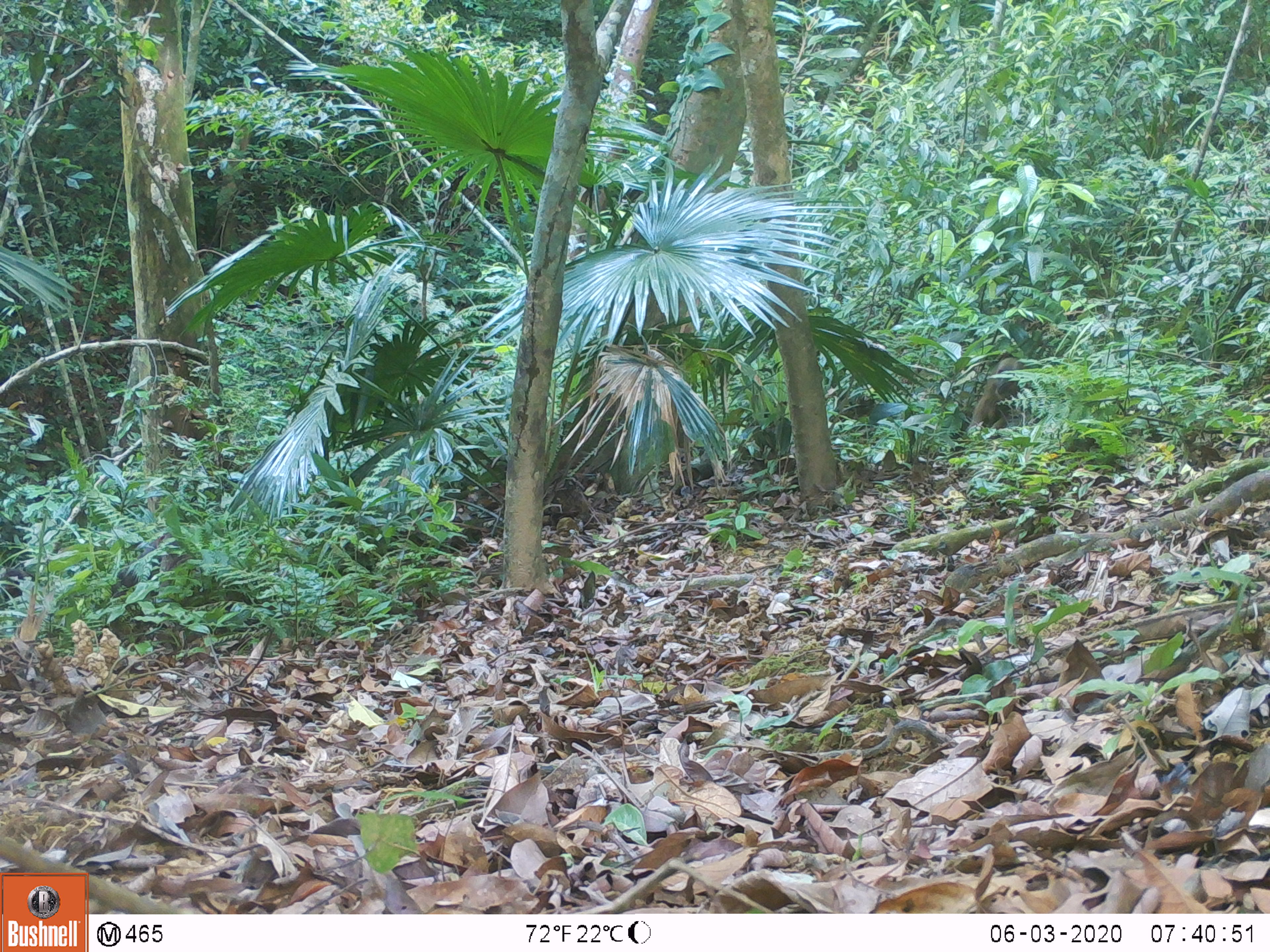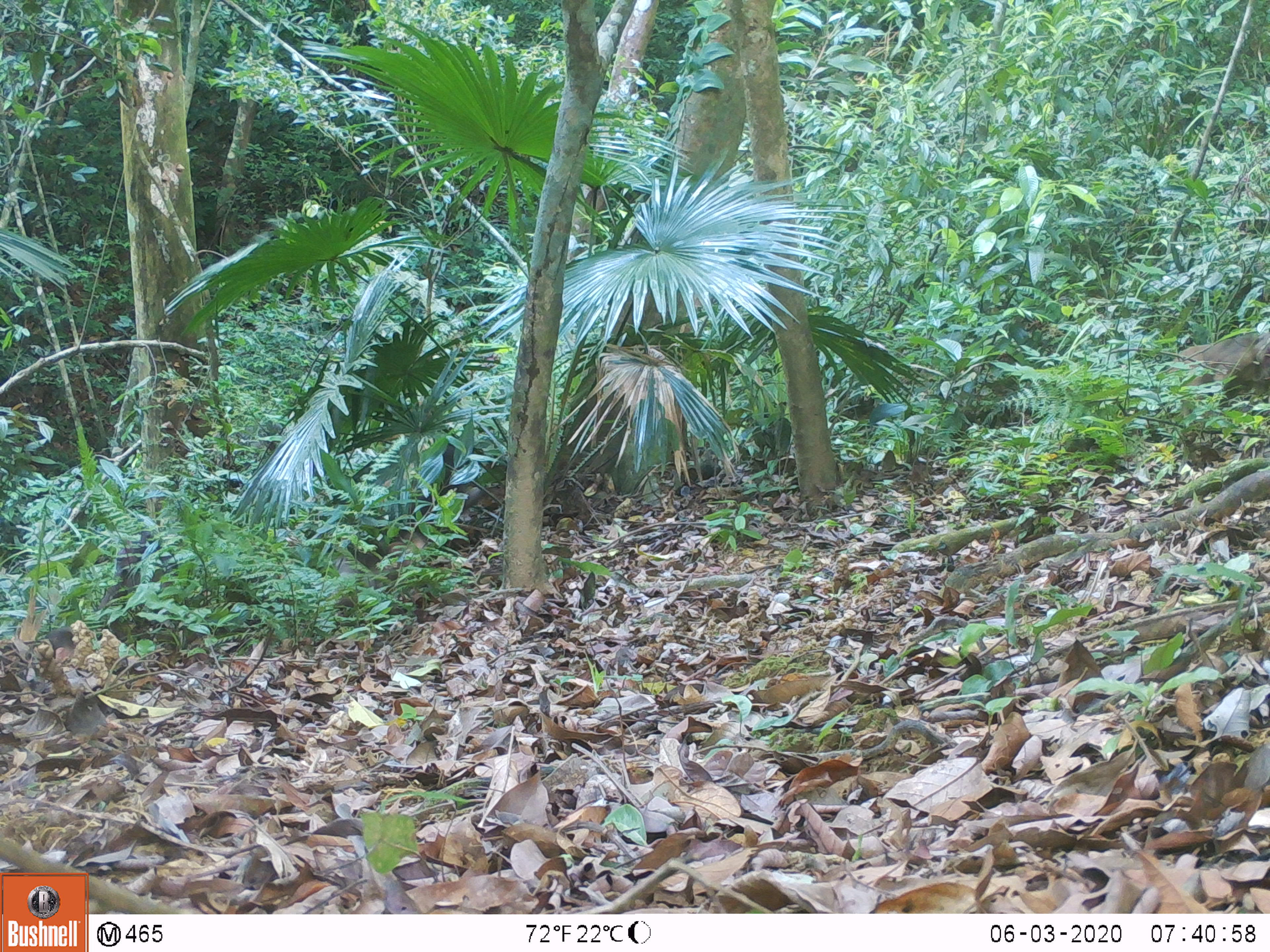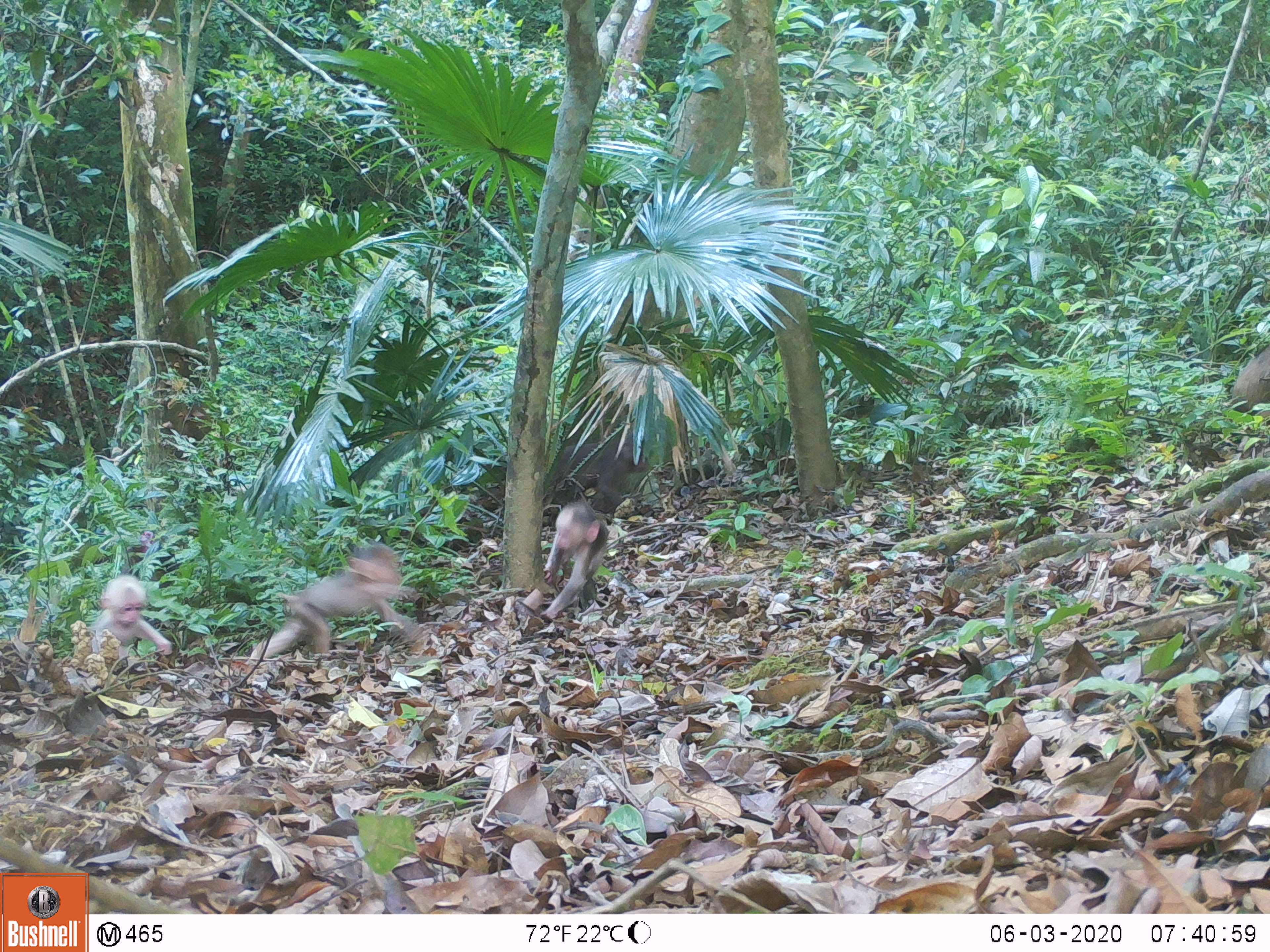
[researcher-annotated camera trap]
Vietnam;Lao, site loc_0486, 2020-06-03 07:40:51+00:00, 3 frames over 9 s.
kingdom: Animalia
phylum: Chordata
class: Mammalia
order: Primates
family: Cercopithecidae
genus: Macaca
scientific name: Macaca arctoides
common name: stump-tailed macaque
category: stump tailed macaque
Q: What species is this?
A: Stump tailed macaque (stump-tailed macaque) (Macaca arctoides).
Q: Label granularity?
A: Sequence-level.